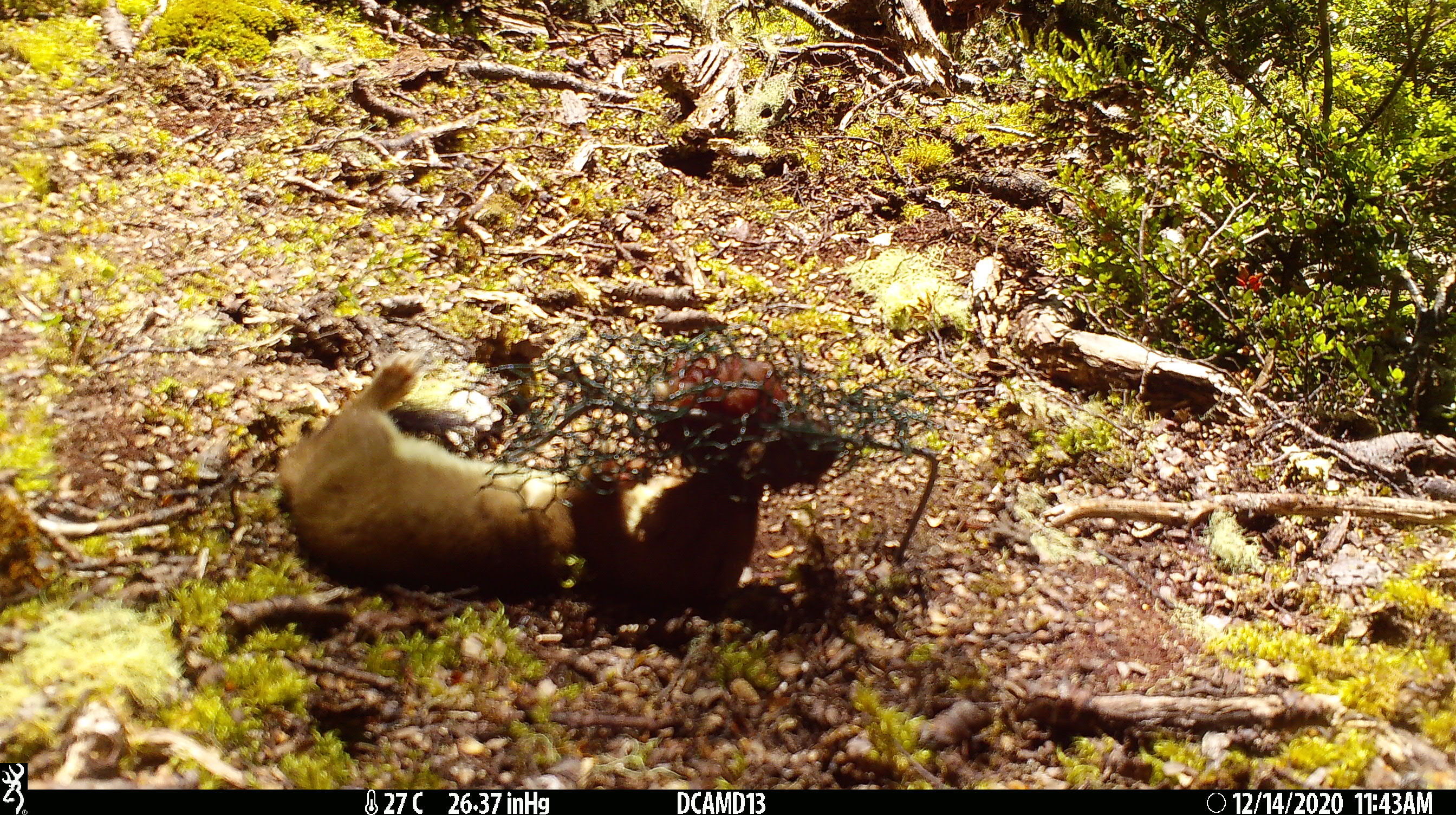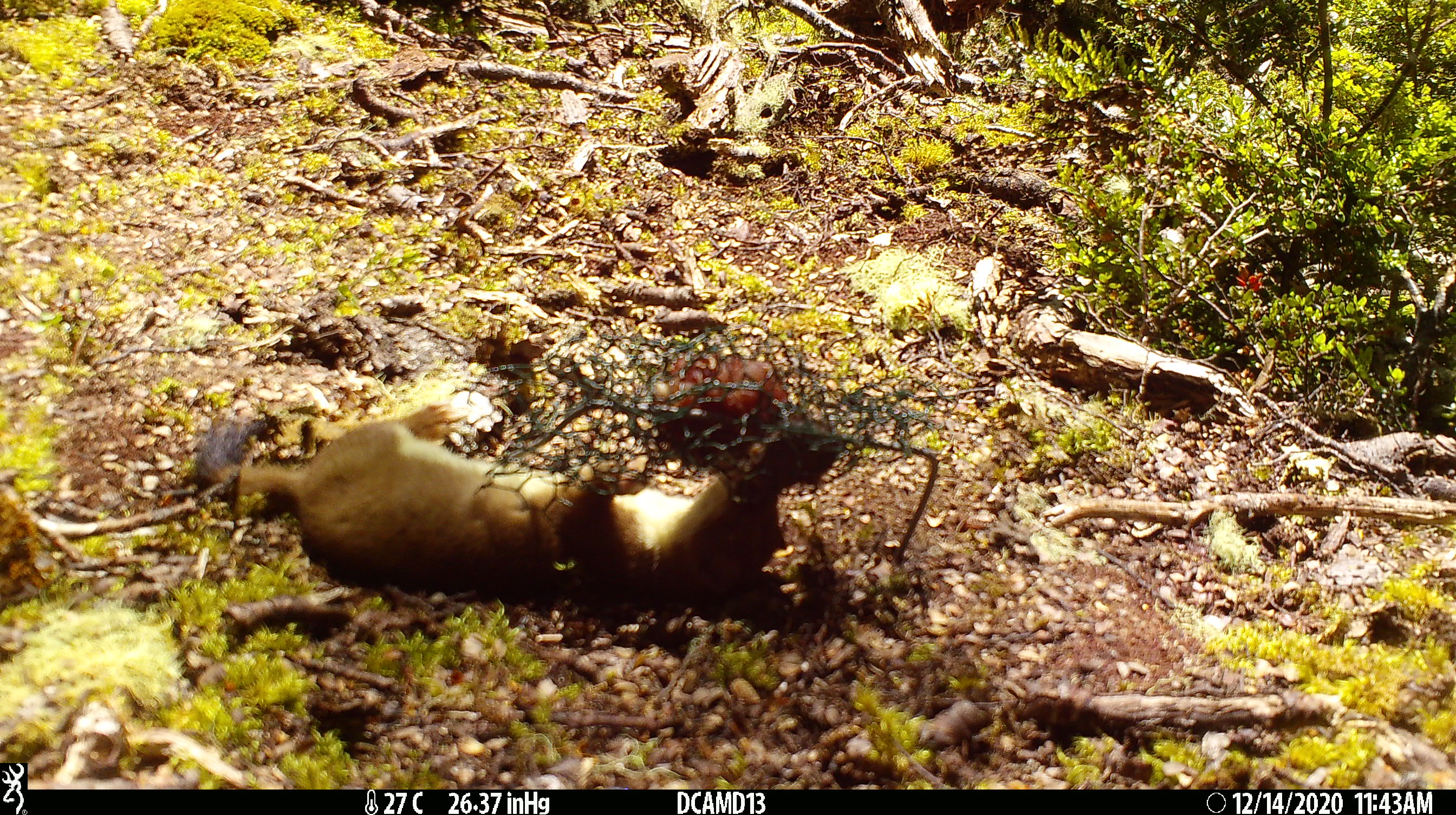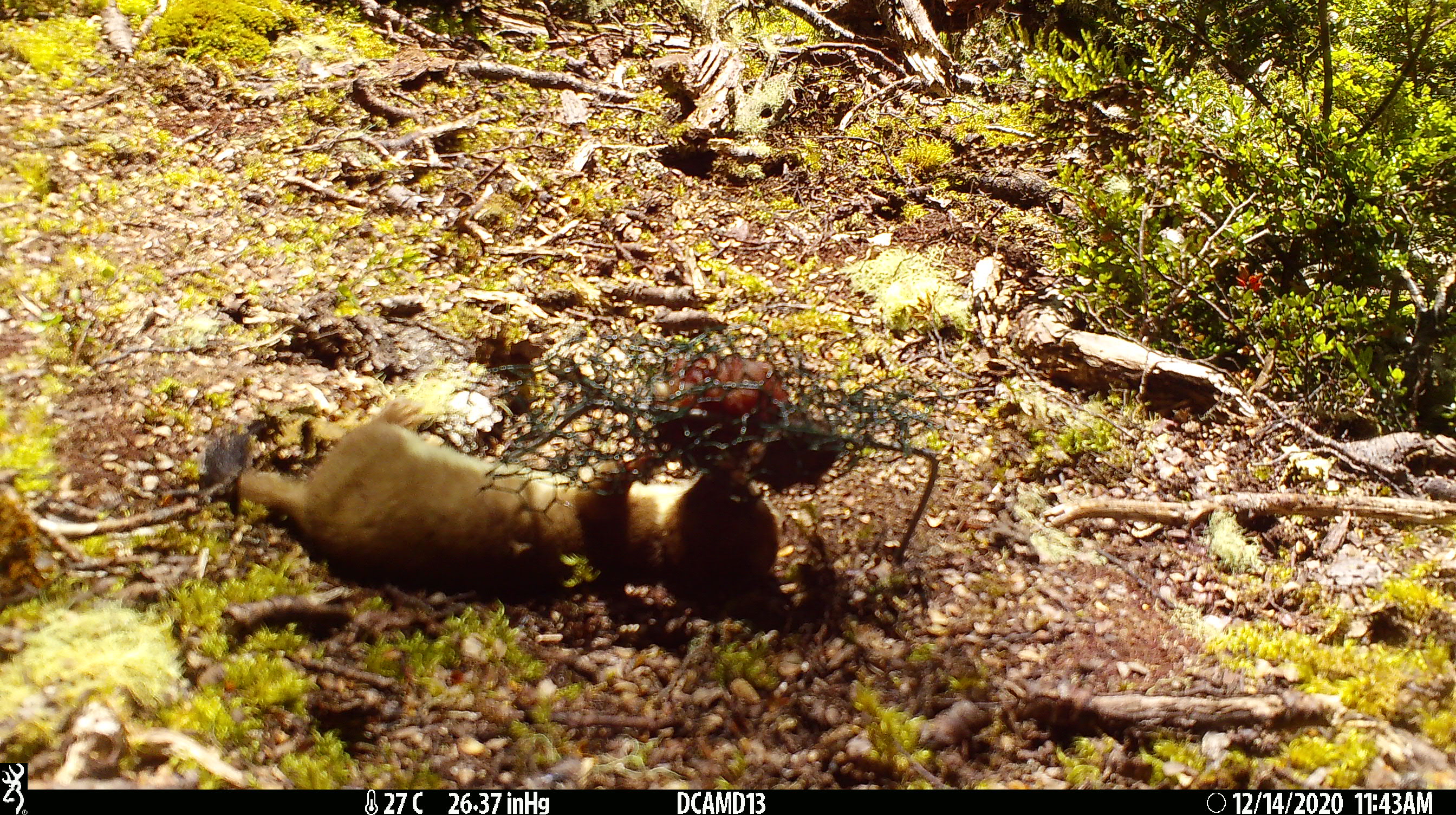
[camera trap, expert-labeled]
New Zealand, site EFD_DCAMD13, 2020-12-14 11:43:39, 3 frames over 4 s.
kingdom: Animalia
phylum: Chordata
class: Mammalia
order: Carnivora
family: Mustelidae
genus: Mustela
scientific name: Mustela erminea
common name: stoat